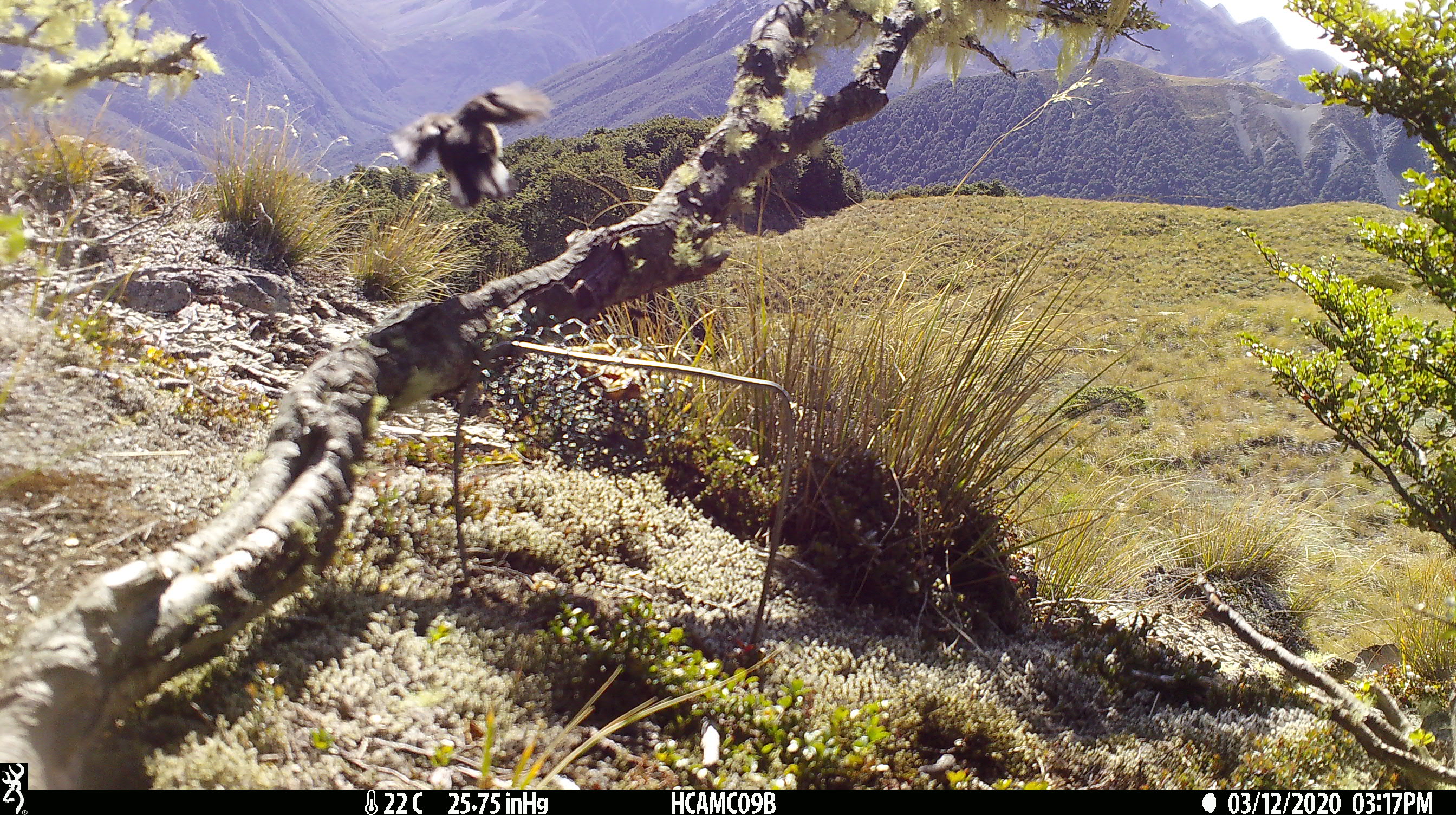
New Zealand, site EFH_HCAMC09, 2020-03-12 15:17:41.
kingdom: Animalia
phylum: Chordata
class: Aves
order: Passeriformes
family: Petroicidae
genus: Petroica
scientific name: Petroica macrocephala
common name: tomtit